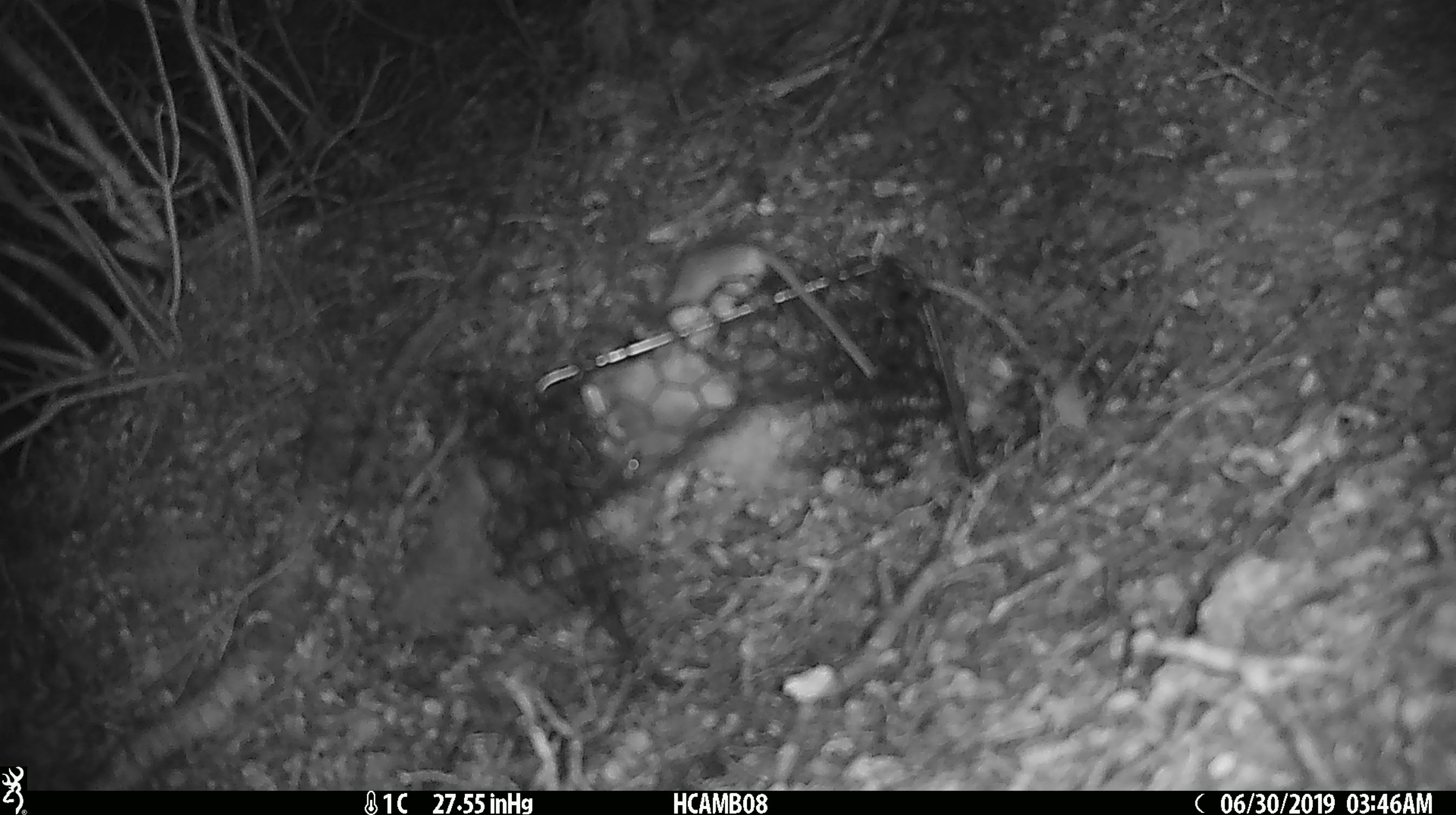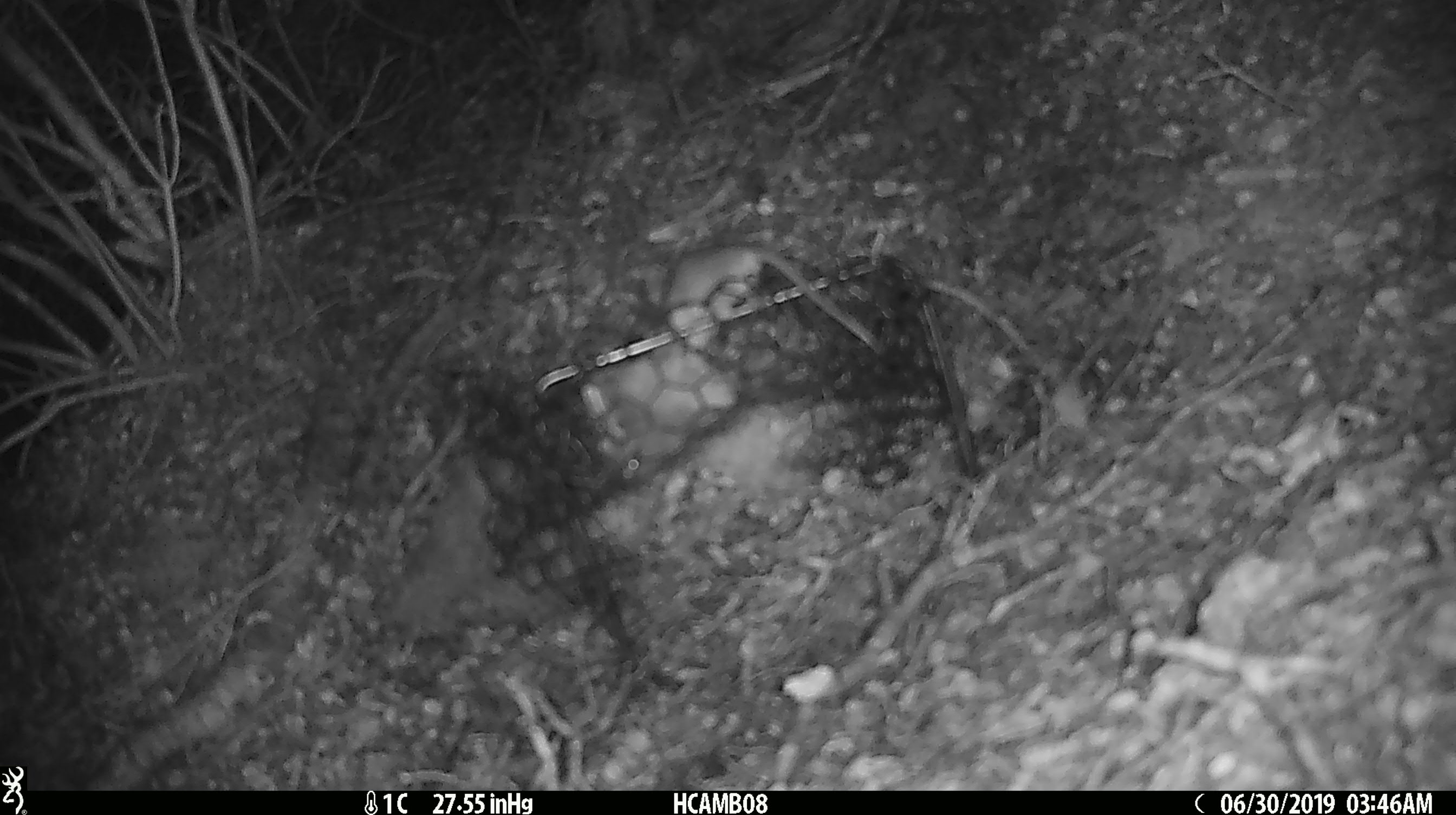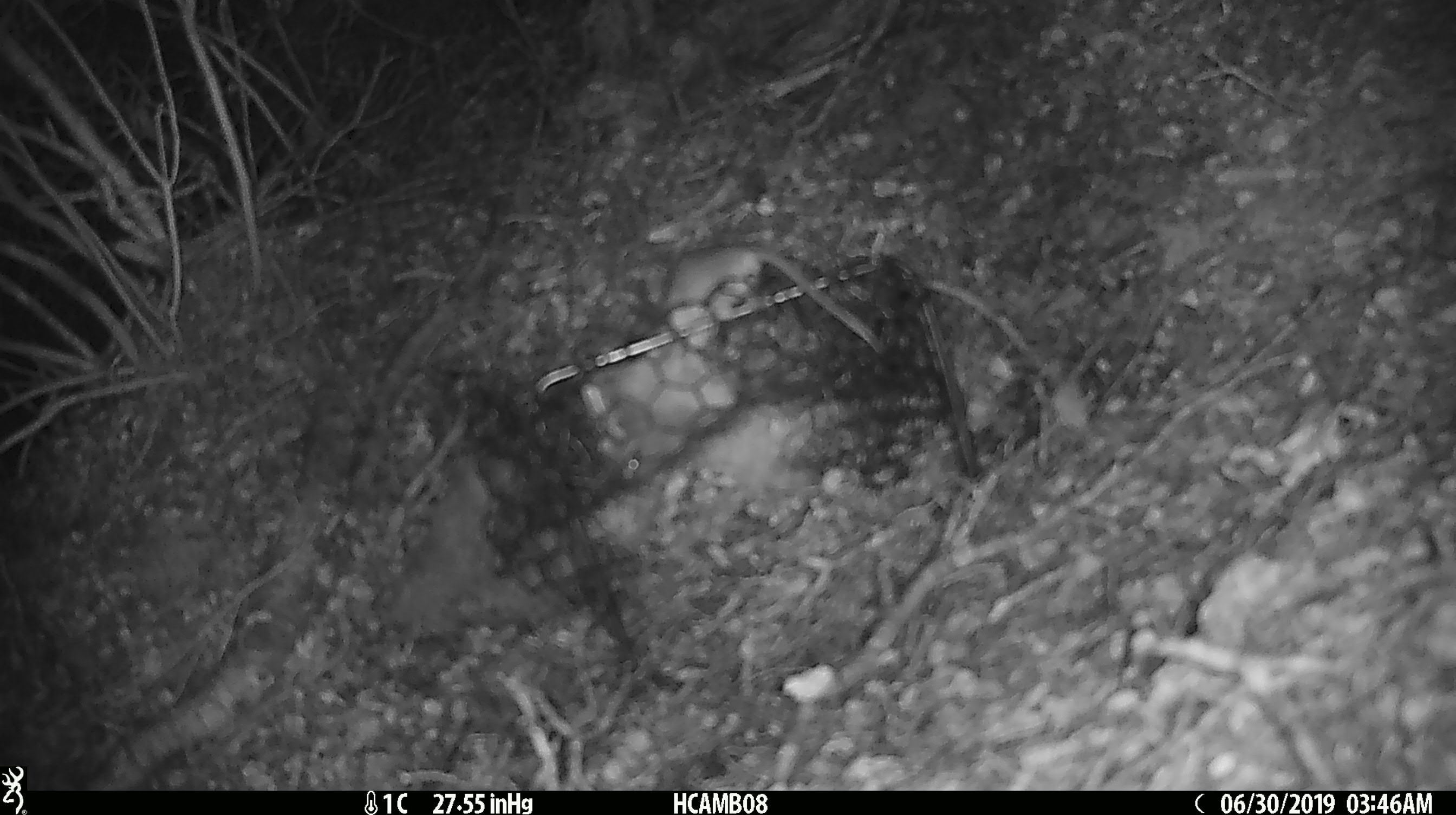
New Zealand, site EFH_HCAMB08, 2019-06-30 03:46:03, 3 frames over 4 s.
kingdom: Animalia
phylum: Chordata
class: Mammalia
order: Rodentia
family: Muridae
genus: Mus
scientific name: Mus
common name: mouse